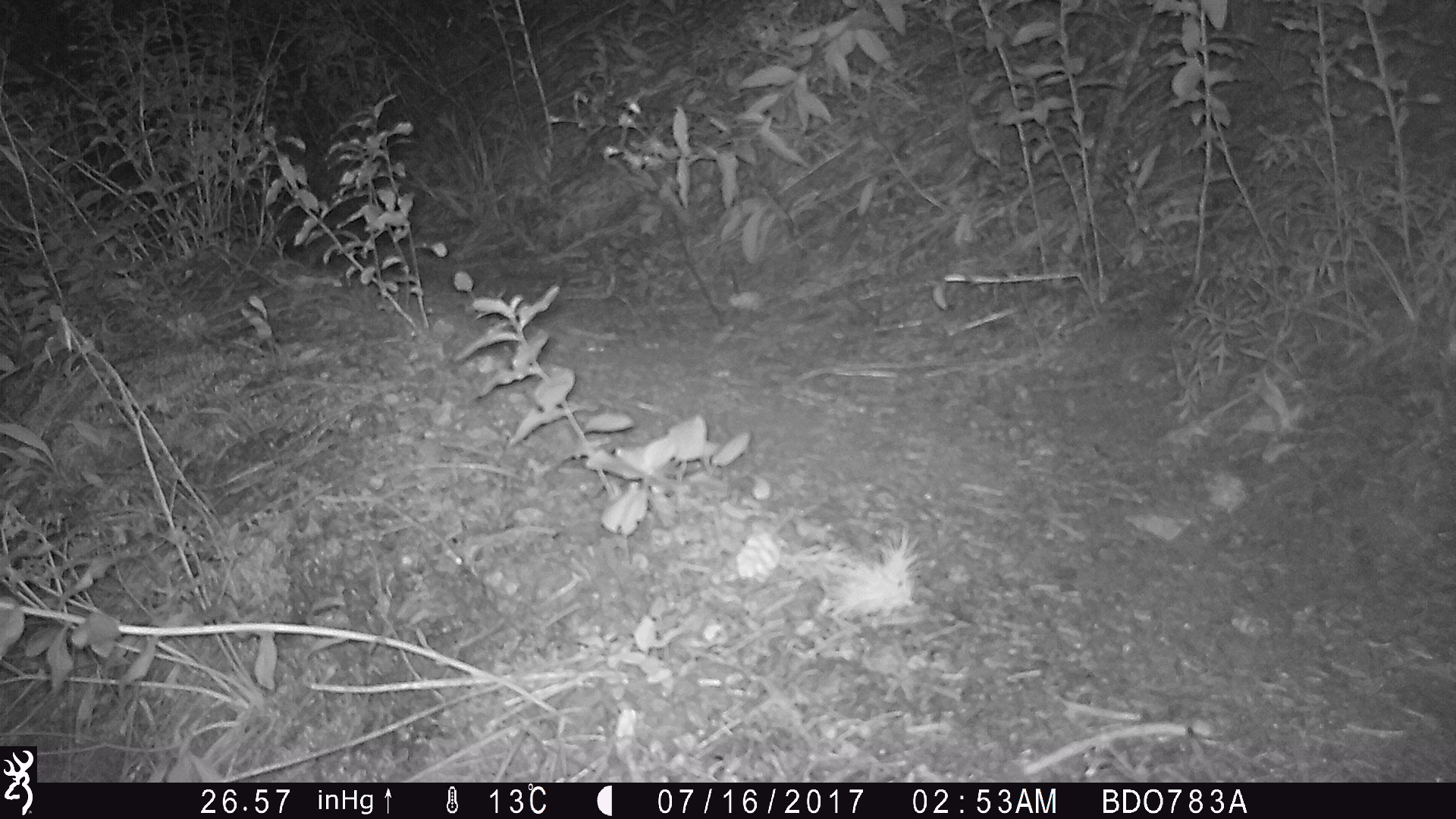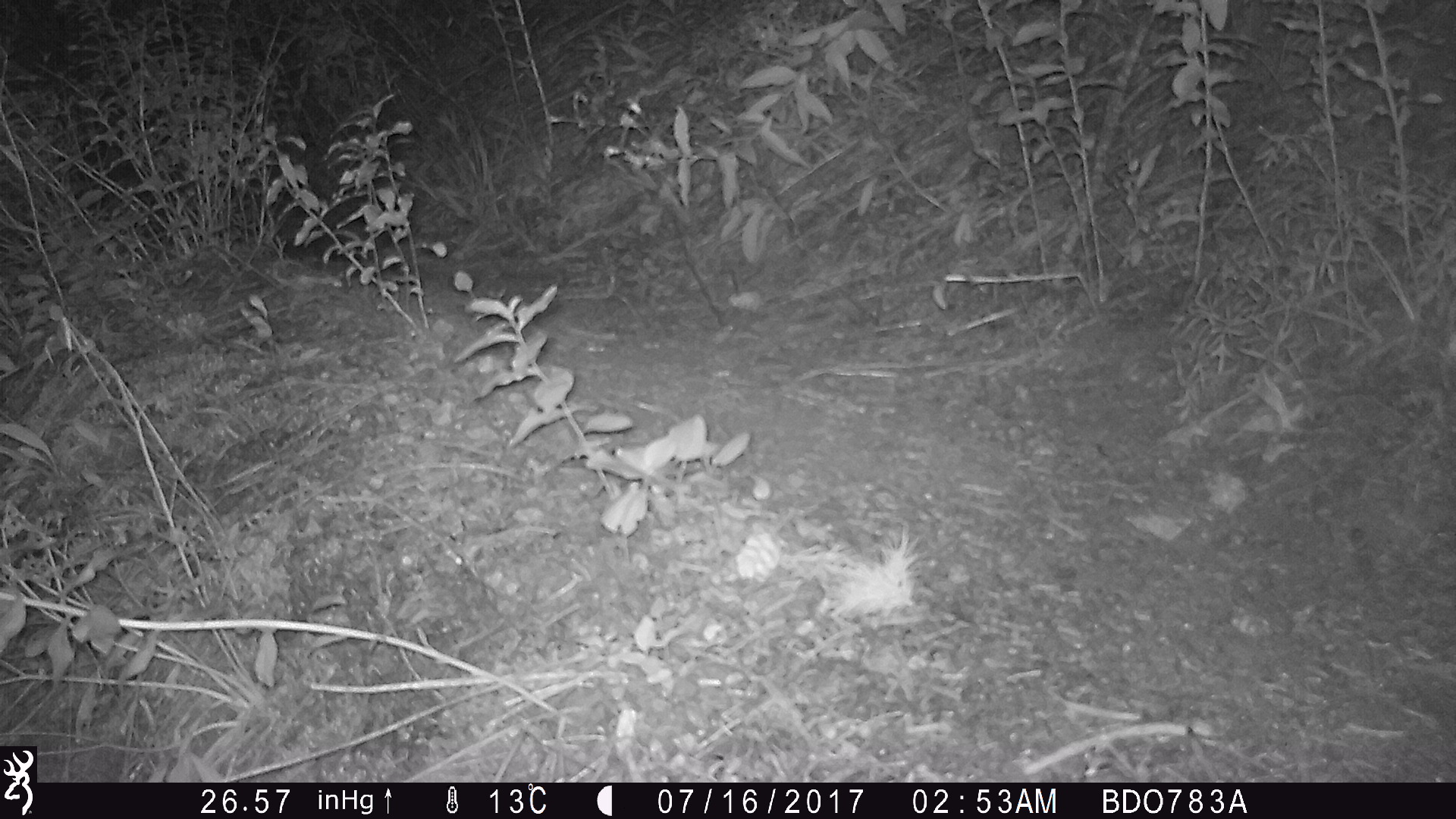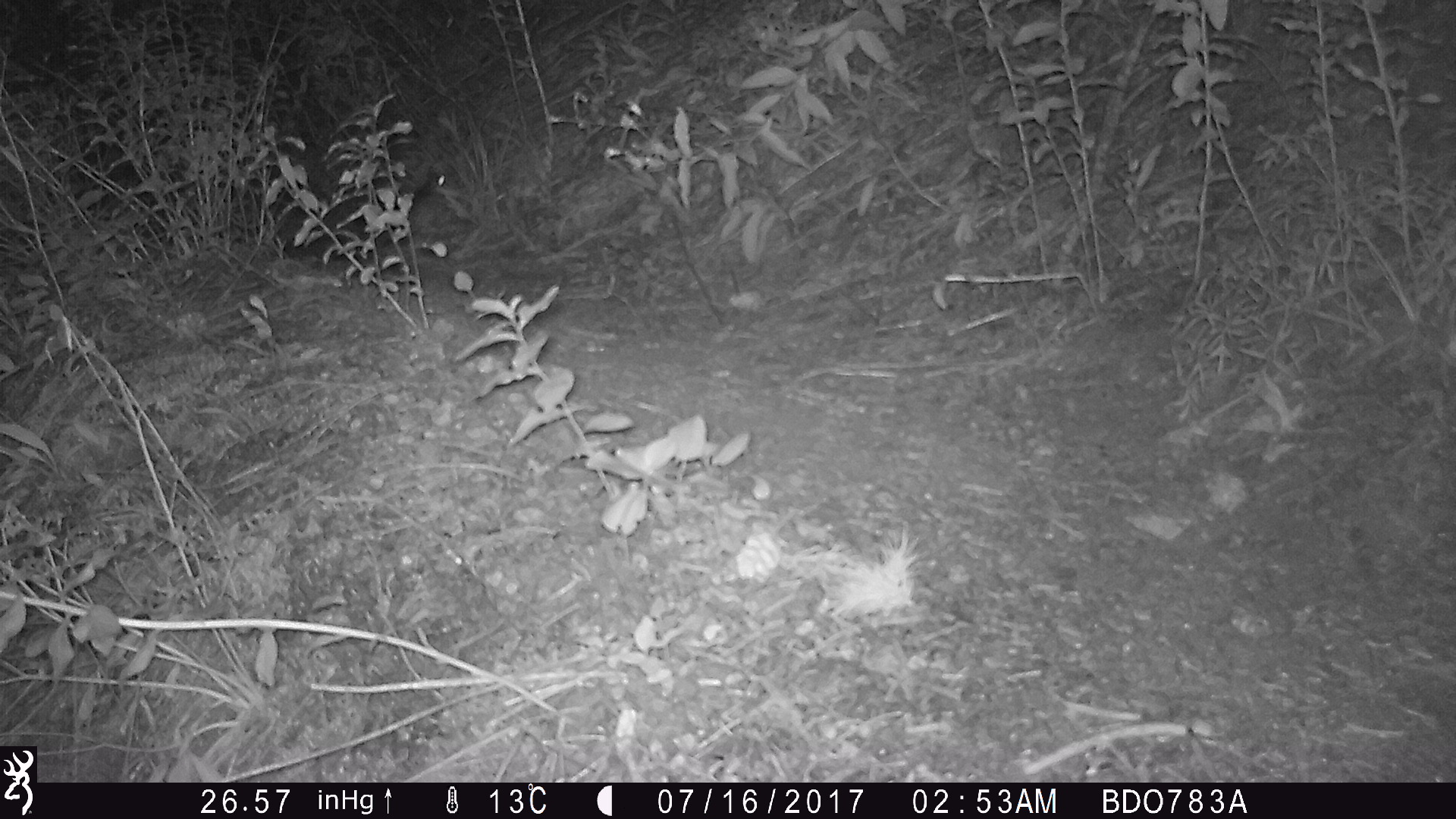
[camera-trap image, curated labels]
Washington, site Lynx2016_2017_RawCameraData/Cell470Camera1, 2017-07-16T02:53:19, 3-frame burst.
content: unidentified animal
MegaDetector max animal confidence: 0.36